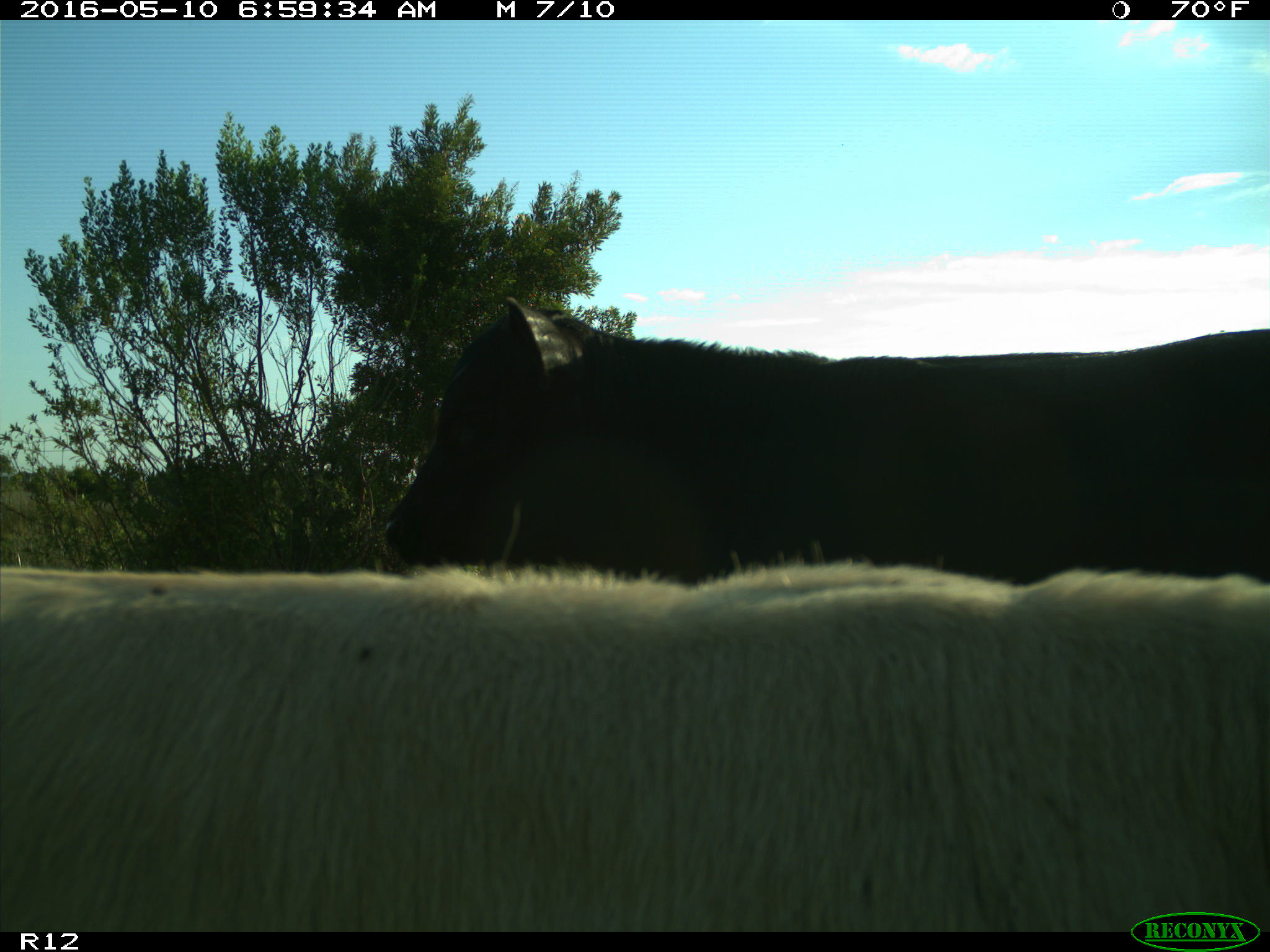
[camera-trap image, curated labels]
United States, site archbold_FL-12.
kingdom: Animalia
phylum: Chordata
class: Mammalia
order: Artiodactyla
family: Bovidae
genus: Bos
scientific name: Bos taurus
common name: domestic cow